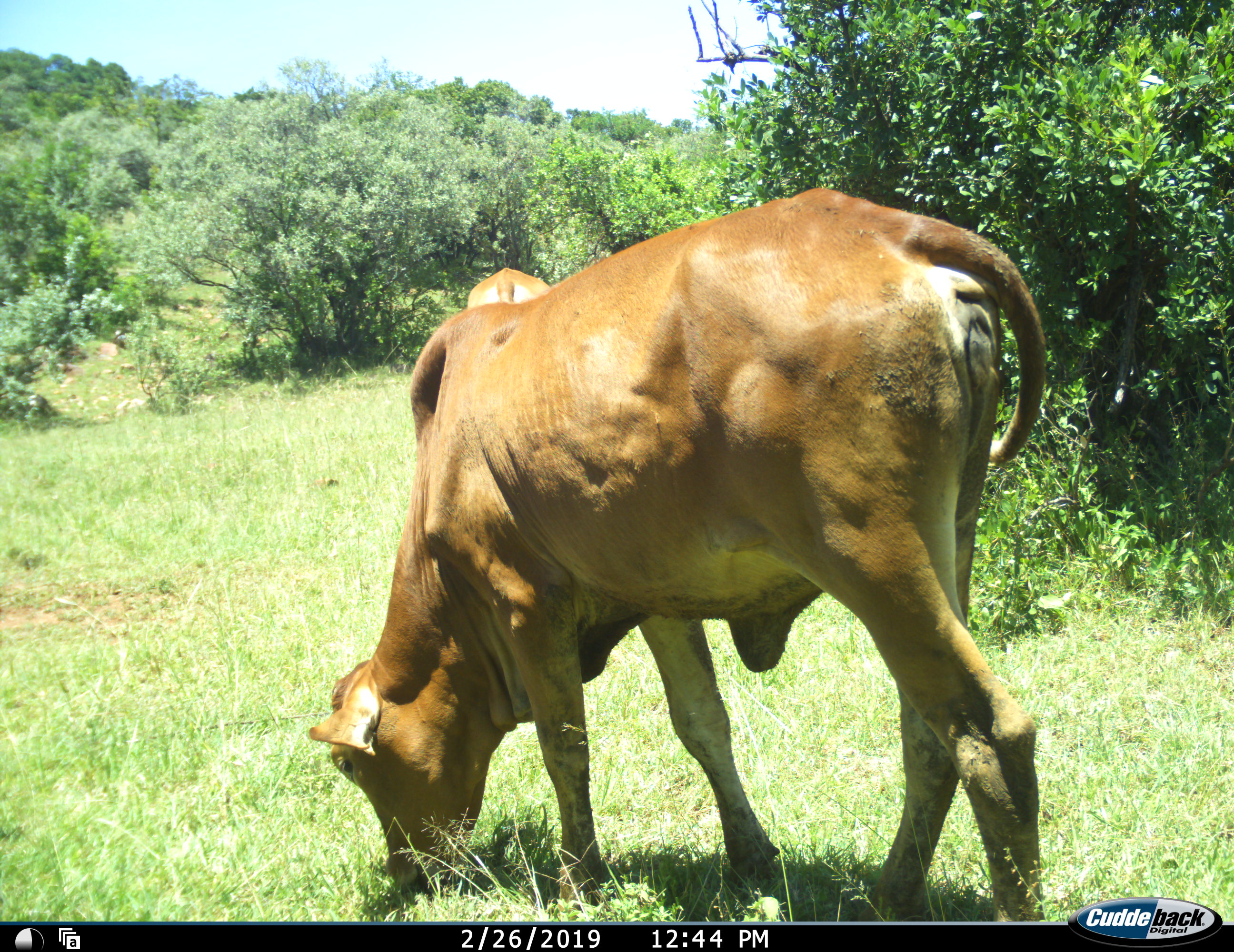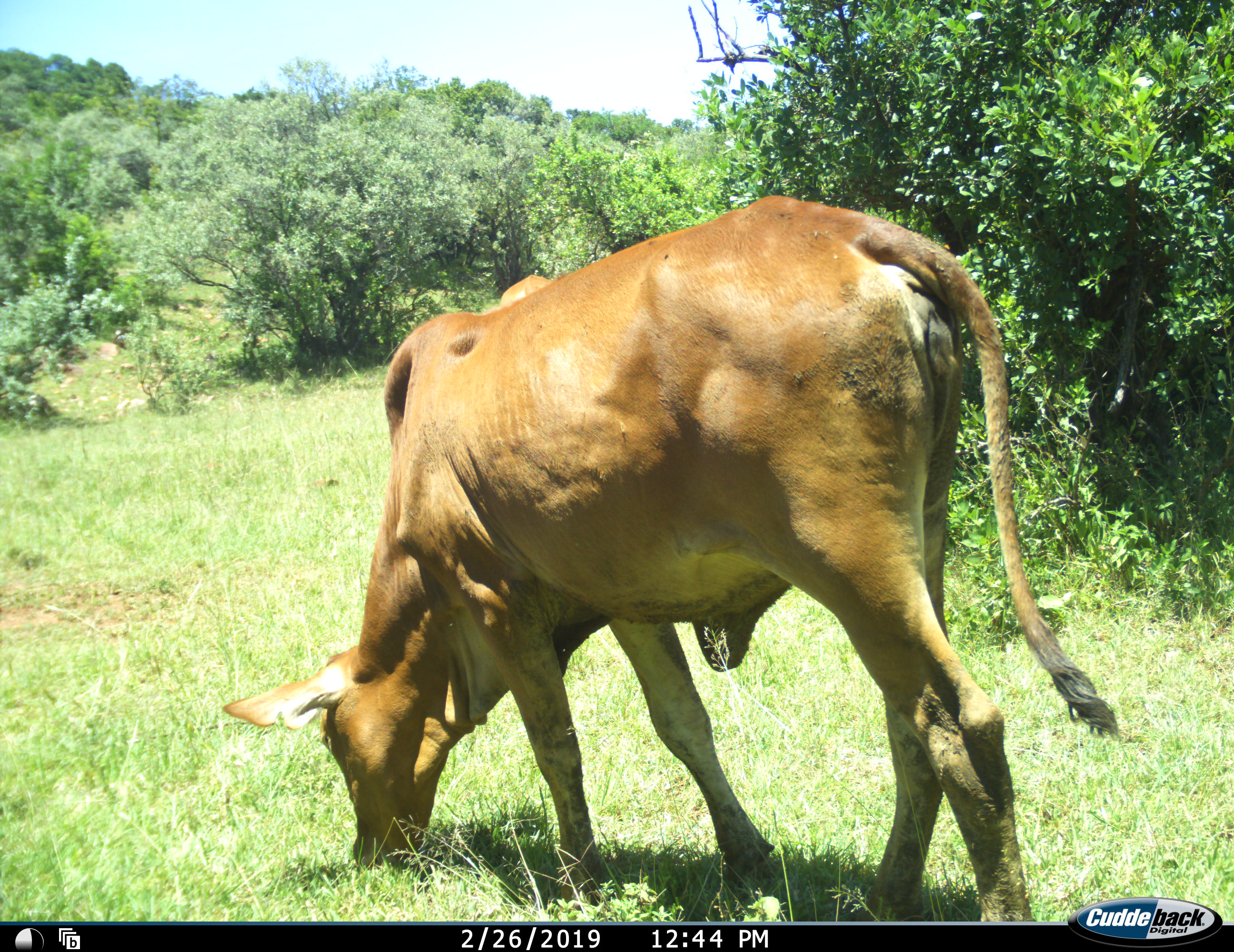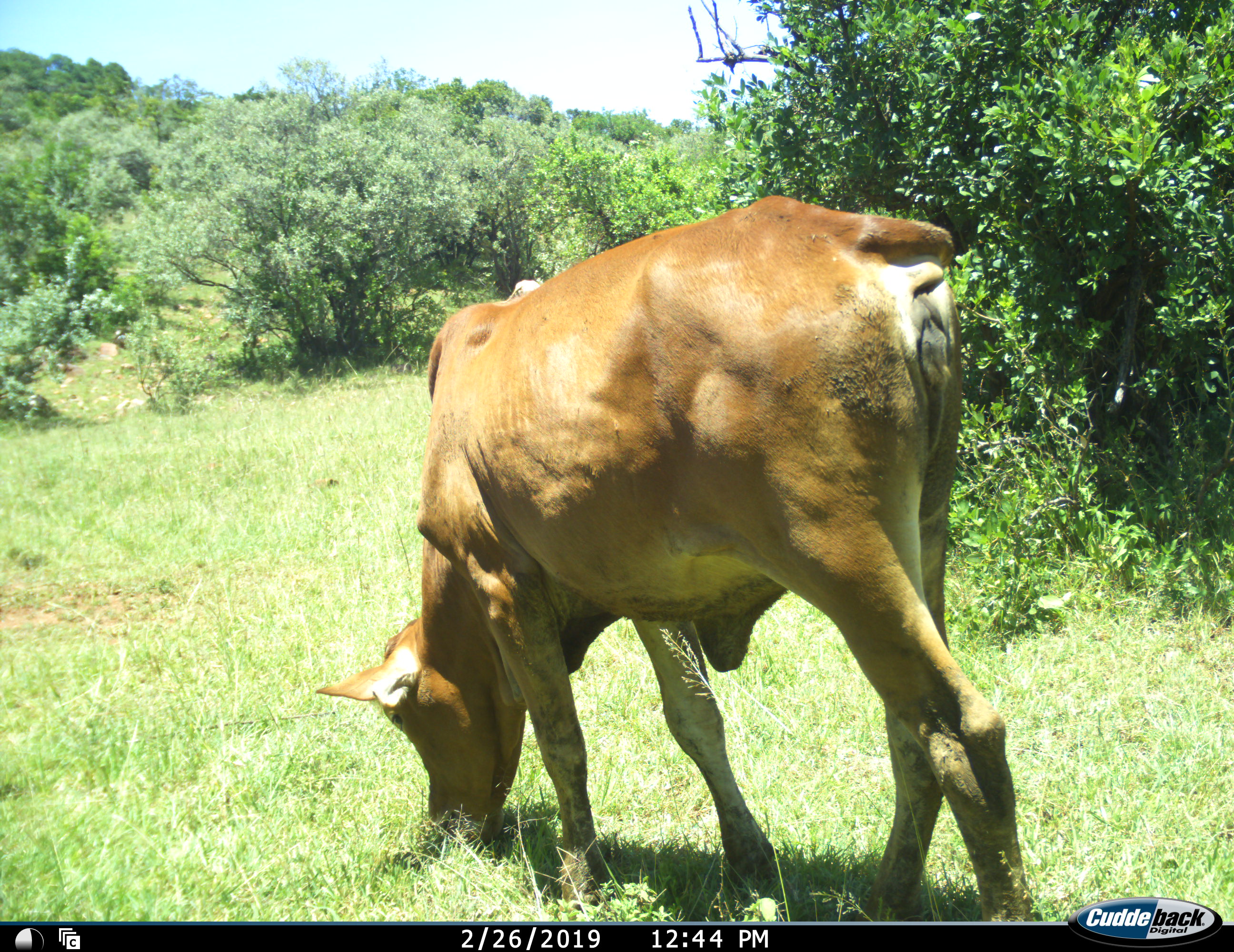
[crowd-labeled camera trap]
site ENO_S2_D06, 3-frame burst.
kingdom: Animalia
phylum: Chordata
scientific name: Vertebrata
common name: domestic animal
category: domesticanimal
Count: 2.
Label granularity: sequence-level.